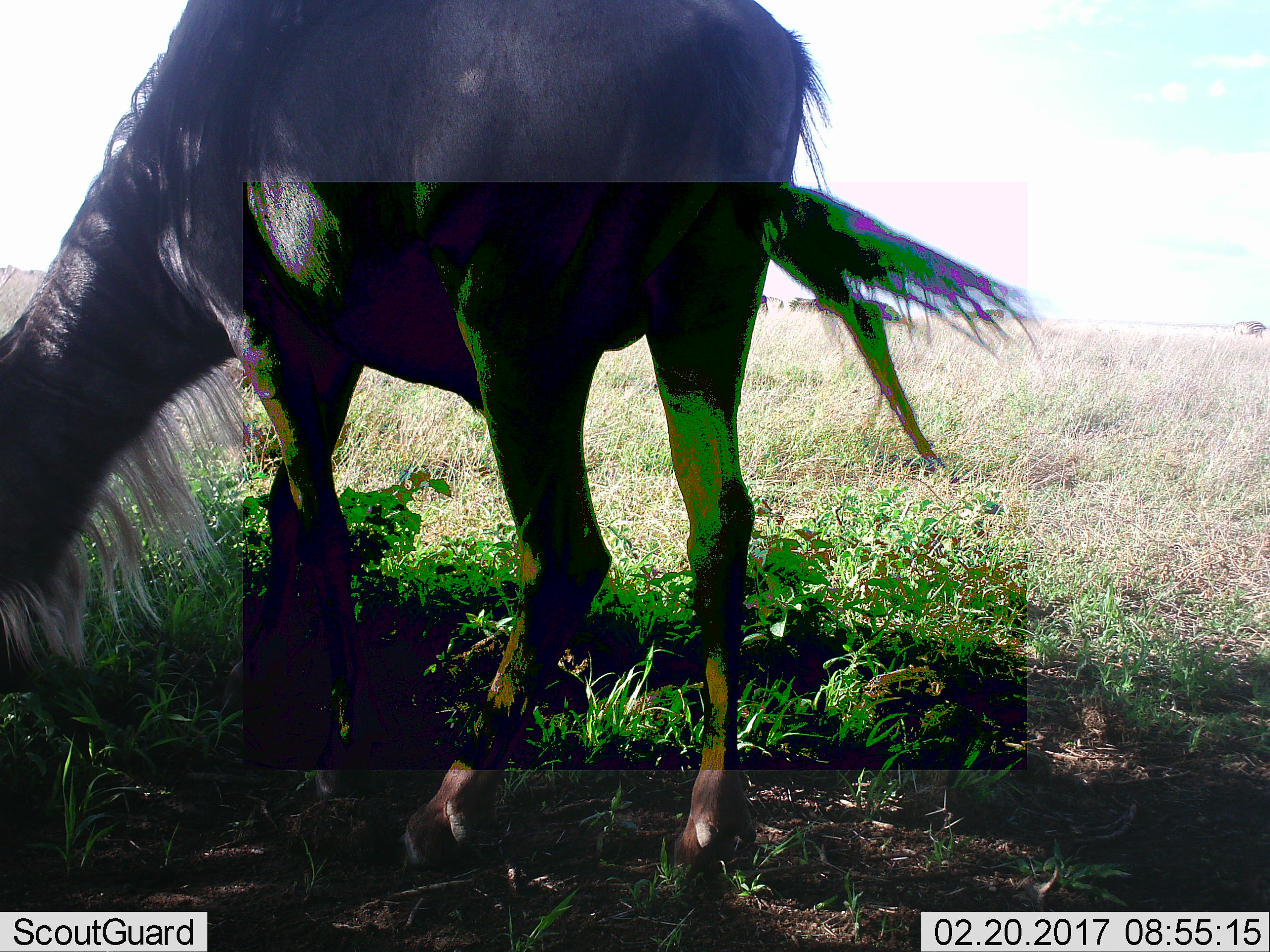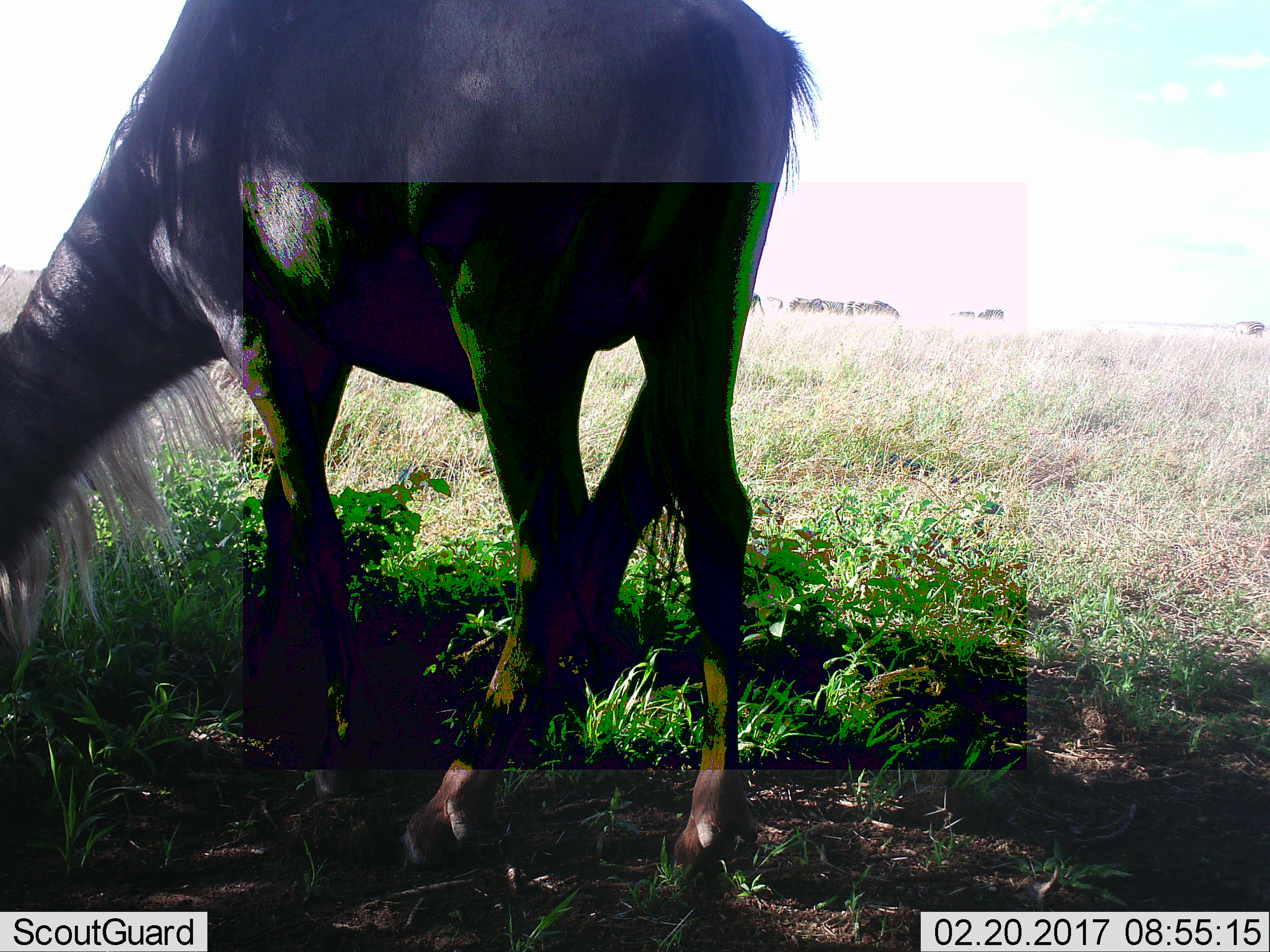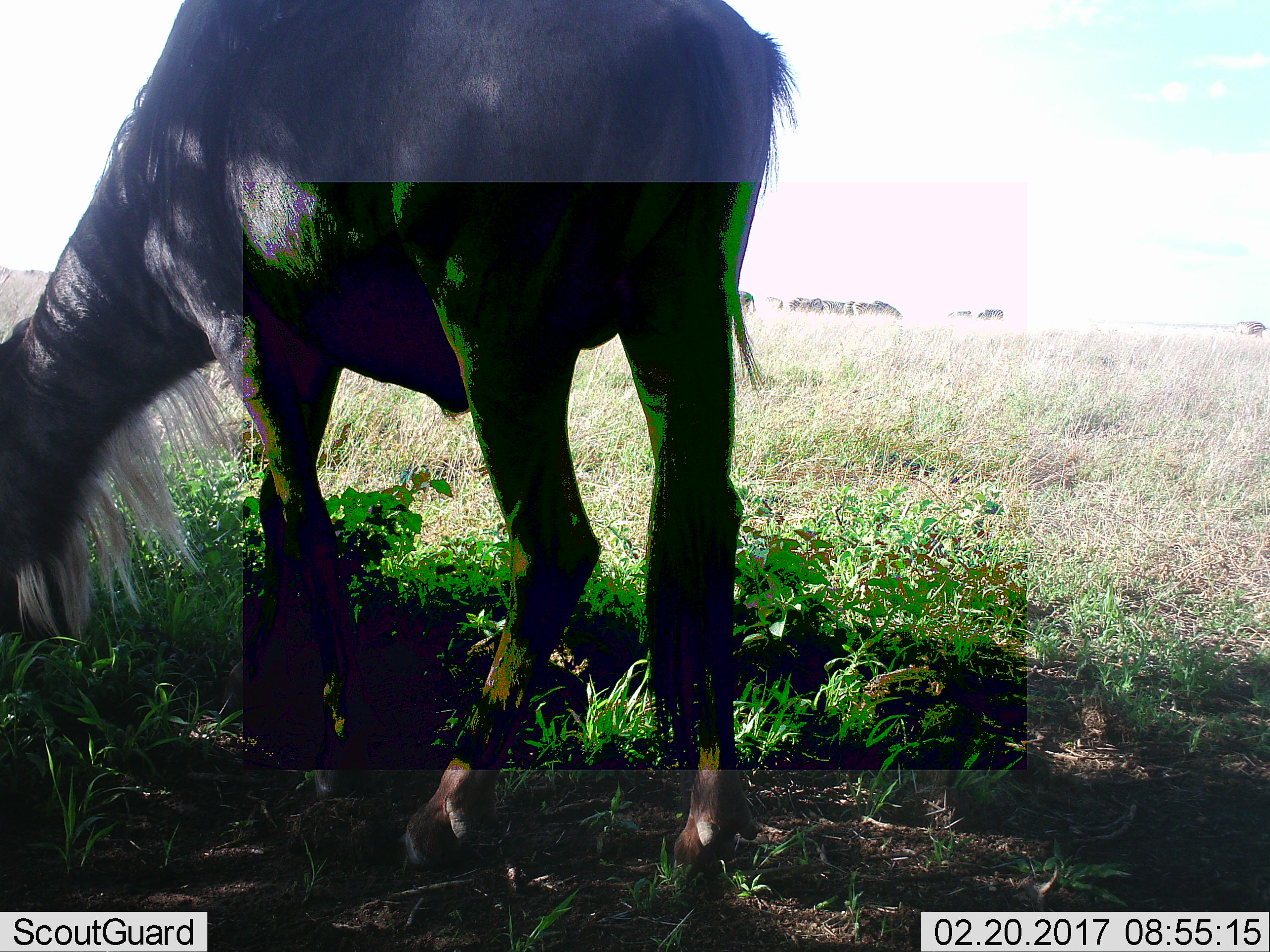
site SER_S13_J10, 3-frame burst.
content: unidentified animal